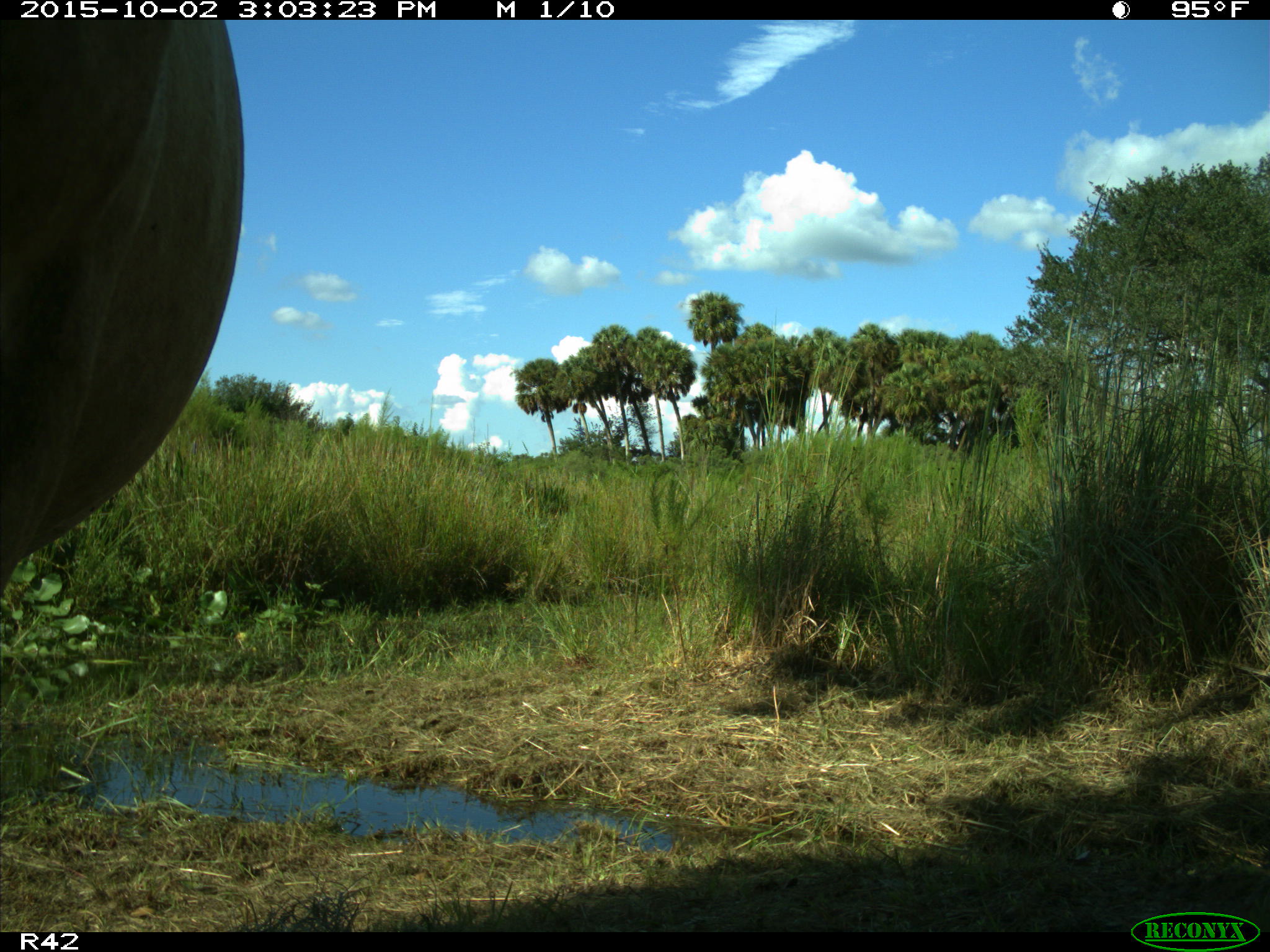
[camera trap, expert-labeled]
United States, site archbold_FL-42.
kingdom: Animalia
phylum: Chordata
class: Mammalia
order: Artiodactyla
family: Bovidae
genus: Bos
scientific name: Bos taurus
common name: domestic cow